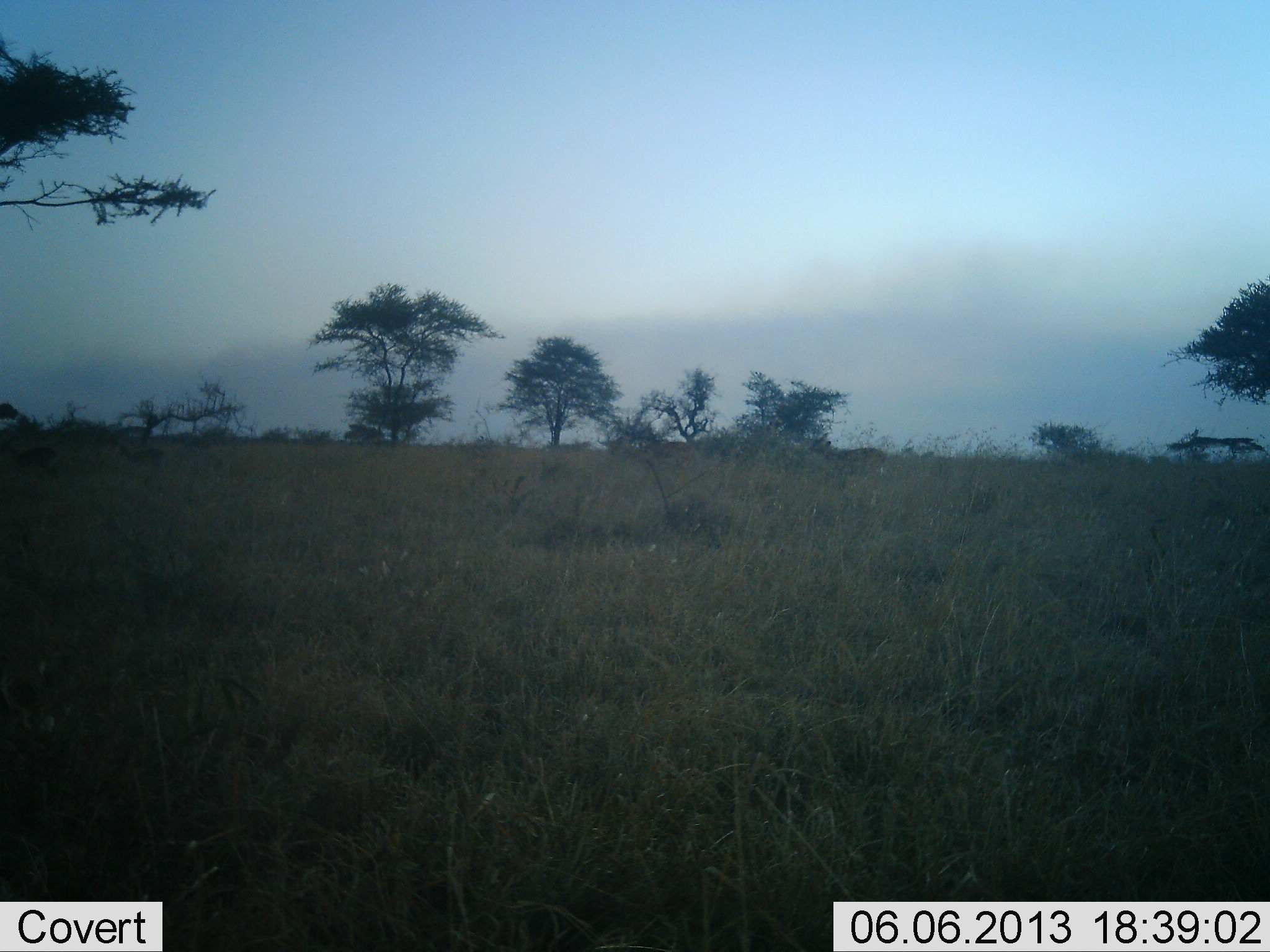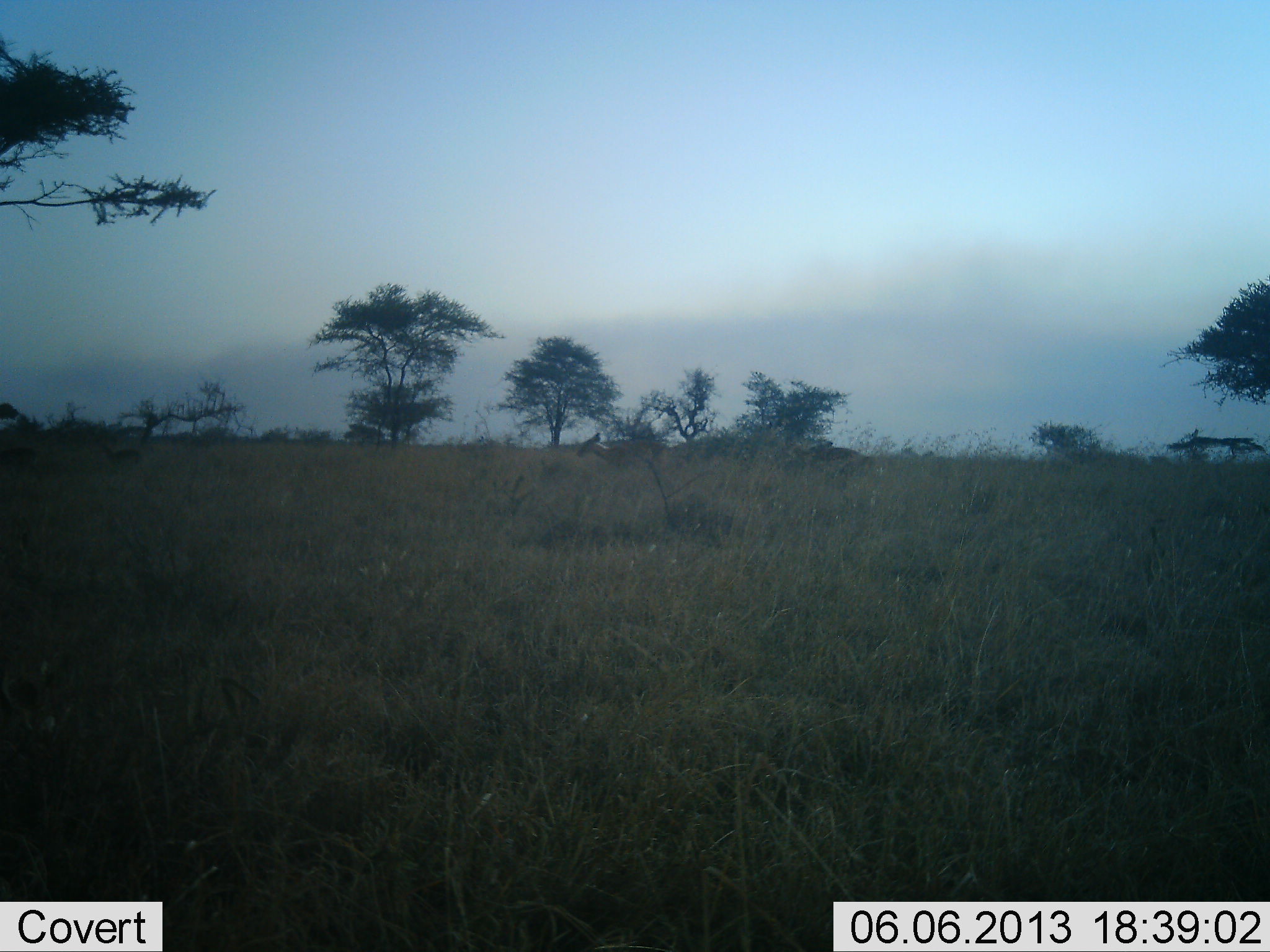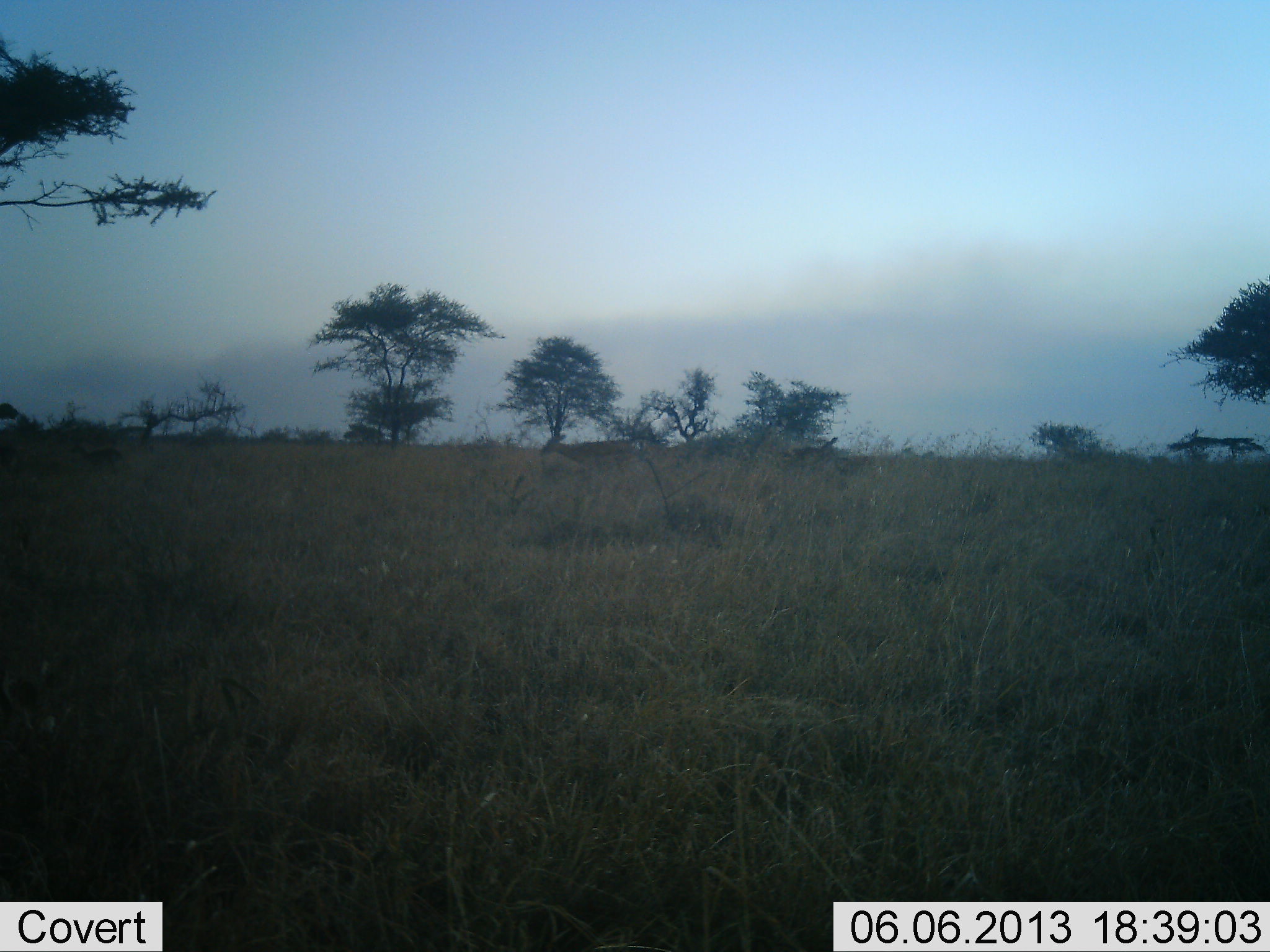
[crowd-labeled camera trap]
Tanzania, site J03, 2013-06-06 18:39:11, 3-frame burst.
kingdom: Animalia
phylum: Chordata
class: Mammalia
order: Artiodactyla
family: Bovidae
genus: Aepyceros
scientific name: Aepyceros melampus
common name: impala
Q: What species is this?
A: Impala (Aepyceros melampus).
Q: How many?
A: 4.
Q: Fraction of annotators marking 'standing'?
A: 0%.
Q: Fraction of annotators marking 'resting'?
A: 0%.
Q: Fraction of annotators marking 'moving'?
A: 100%.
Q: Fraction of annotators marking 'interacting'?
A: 0%.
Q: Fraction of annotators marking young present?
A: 0%.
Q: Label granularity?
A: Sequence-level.